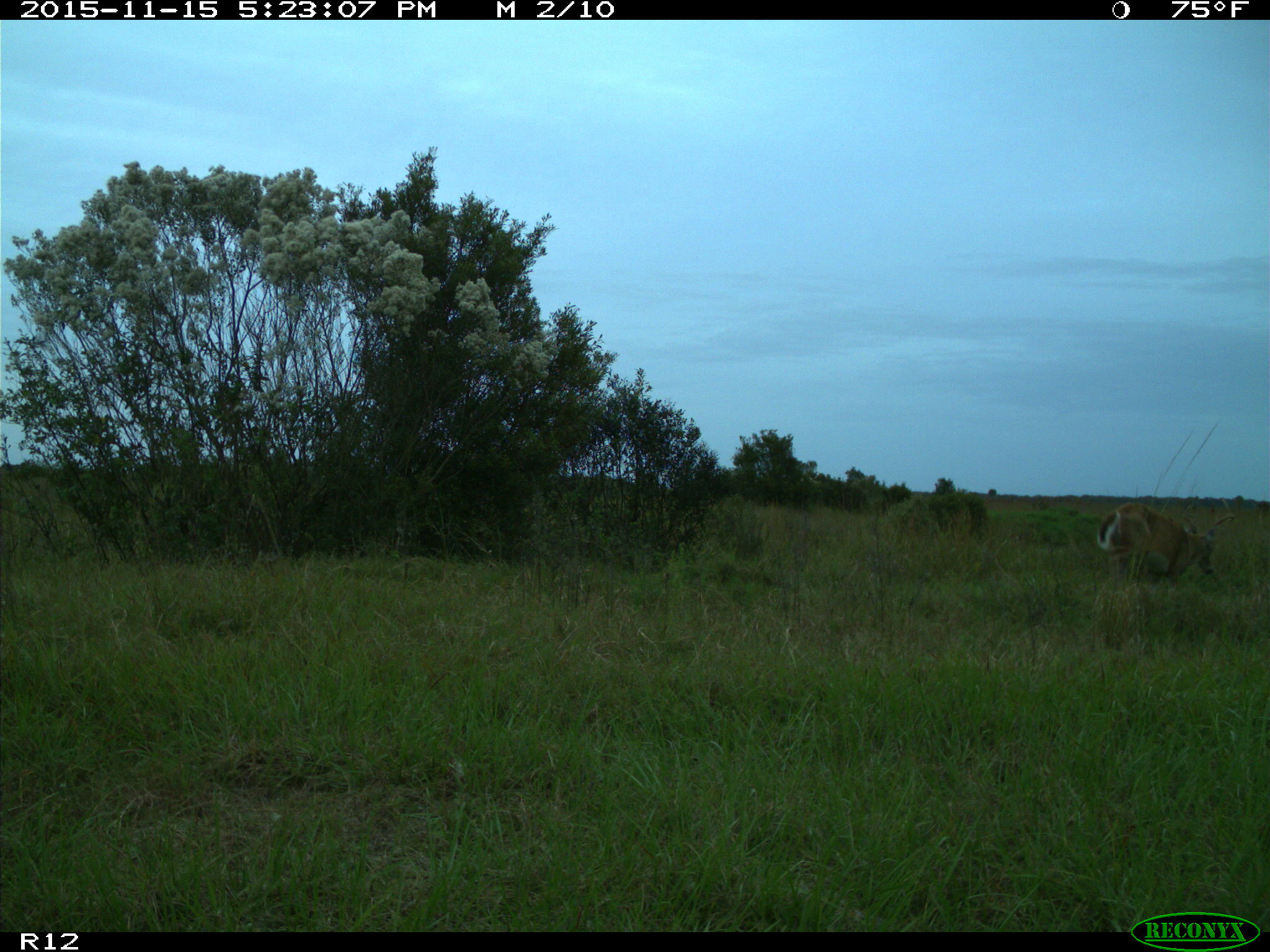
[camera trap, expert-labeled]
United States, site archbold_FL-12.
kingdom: Animalia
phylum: Chordata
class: Mammalia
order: Artiodactyla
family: Cervidae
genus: Odocoileus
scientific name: Odocoileus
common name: deer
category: unidentified deer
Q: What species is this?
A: Unidentified deer (deer) (Odocoileus).